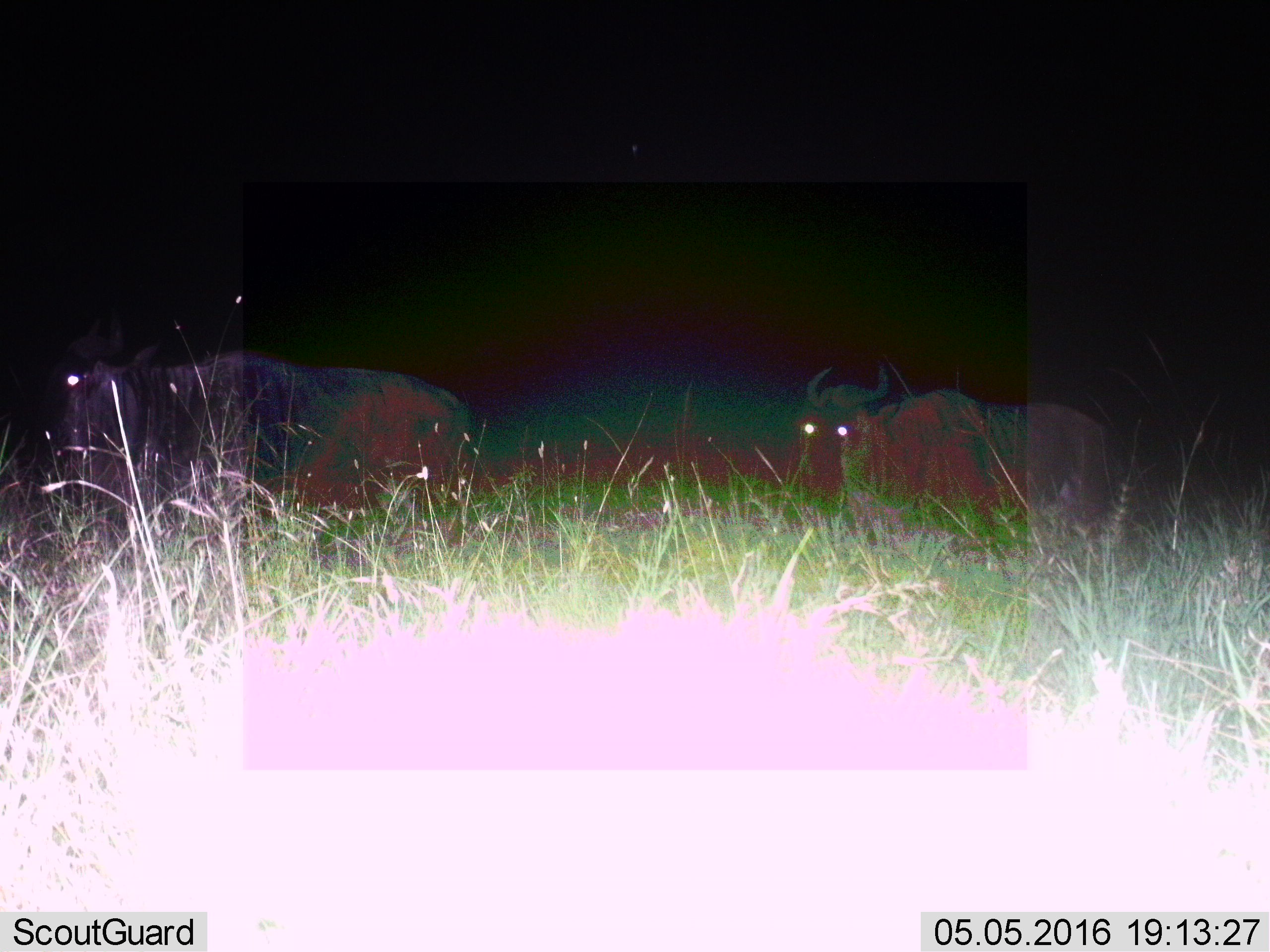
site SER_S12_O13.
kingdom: Animalia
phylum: Chordata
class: Mammalia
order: Artiodactyla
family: Bovidae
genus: Connochaetes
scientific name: Connochaetes taurinus taurinus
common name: blue wildebeest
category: wildebeestblue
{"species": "wildebeestblue (blue wildebeest) (Connochaetes taurinus taurinus)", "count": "2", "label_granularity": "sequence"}